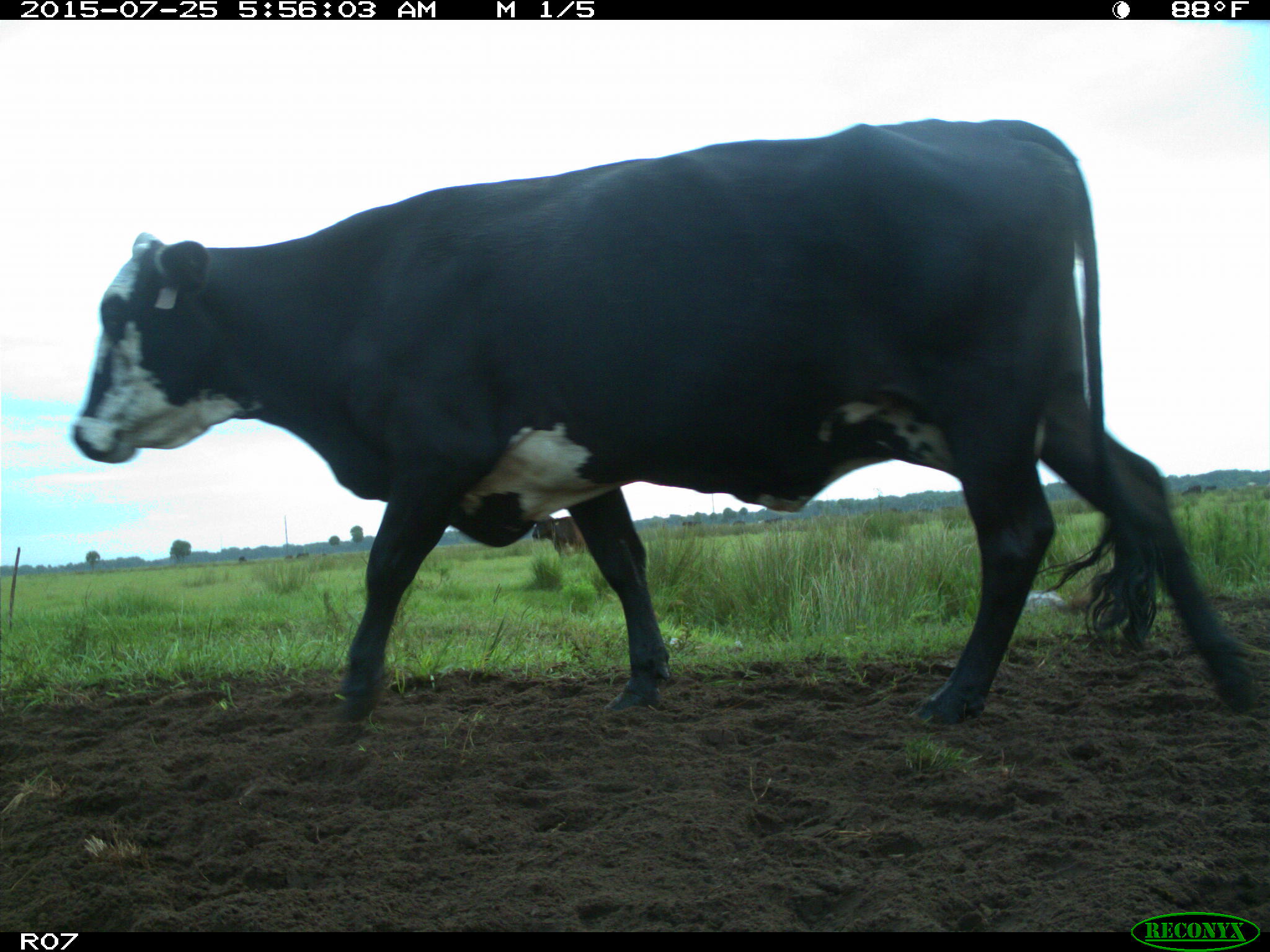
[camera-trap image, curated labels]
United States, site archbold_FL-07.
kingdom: Animalia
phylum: Chordata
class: Mammalia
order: Artiodactyla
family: Bovidae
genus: Bos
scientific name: Bos taurus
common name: domestic cow